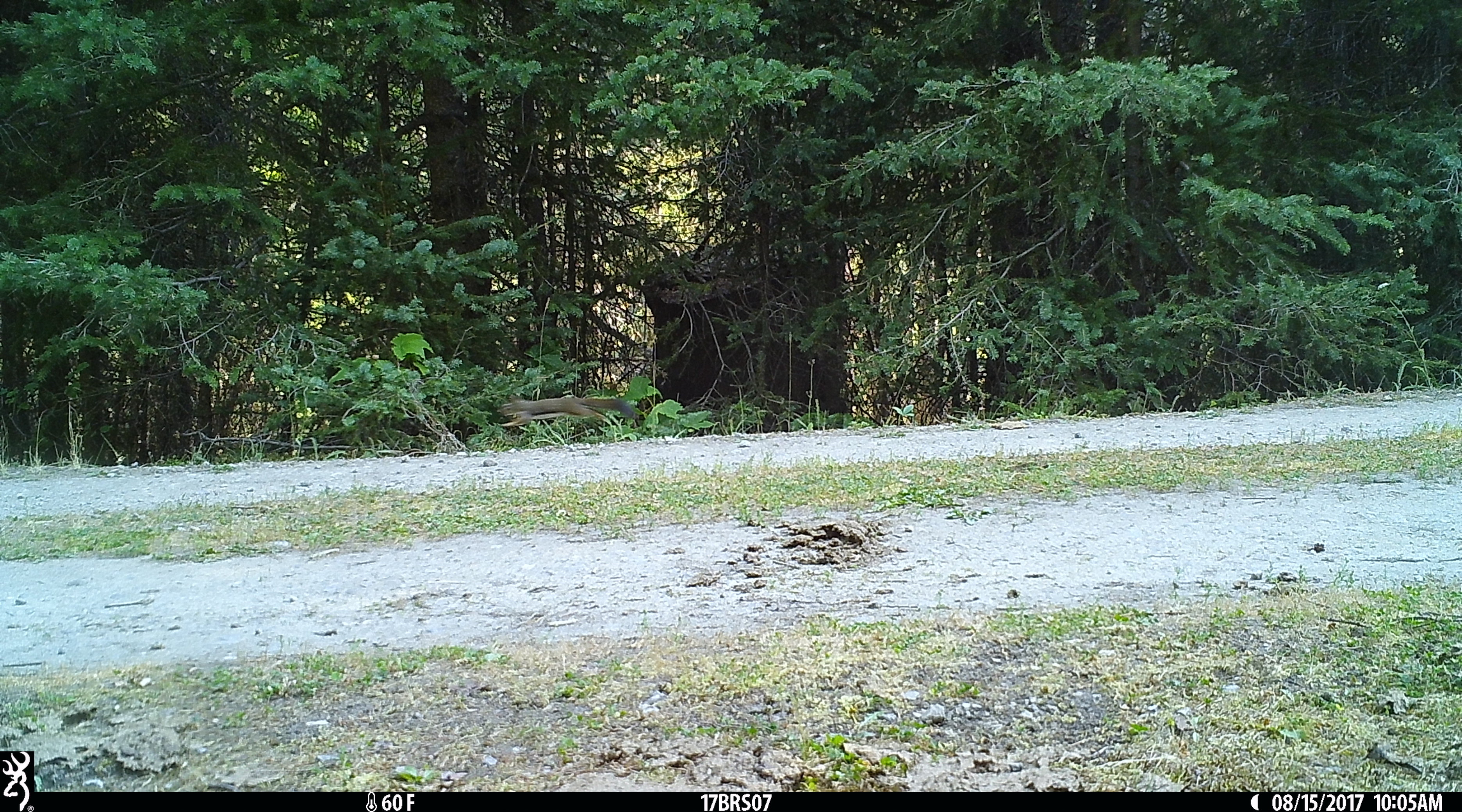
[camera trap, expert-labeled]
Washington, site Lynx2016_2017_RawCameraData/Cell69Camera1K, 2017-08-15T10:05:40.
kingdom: Animalia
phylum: Chordata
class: Mammalia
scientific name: Mammalia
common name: small mammal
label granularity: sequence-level